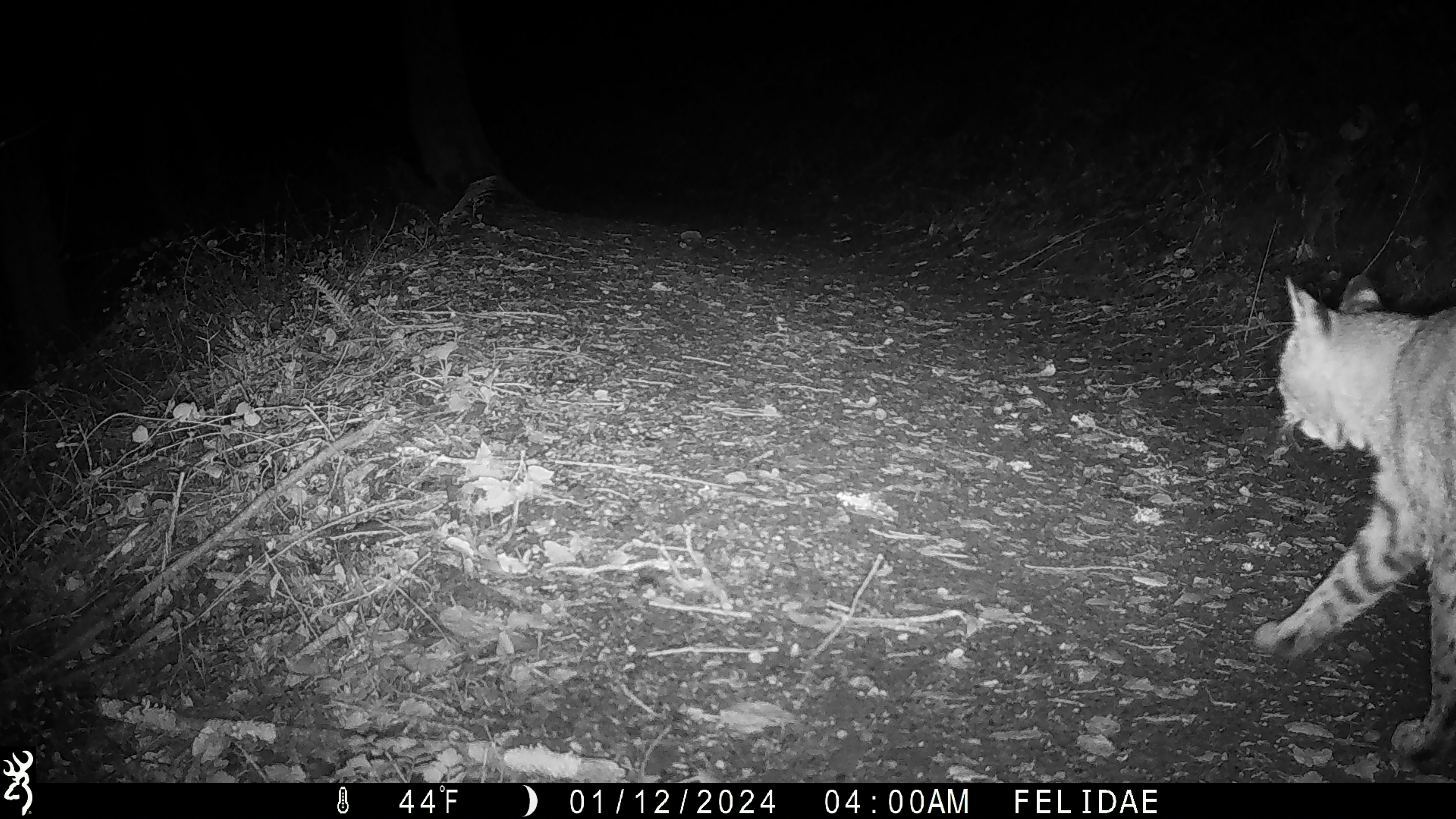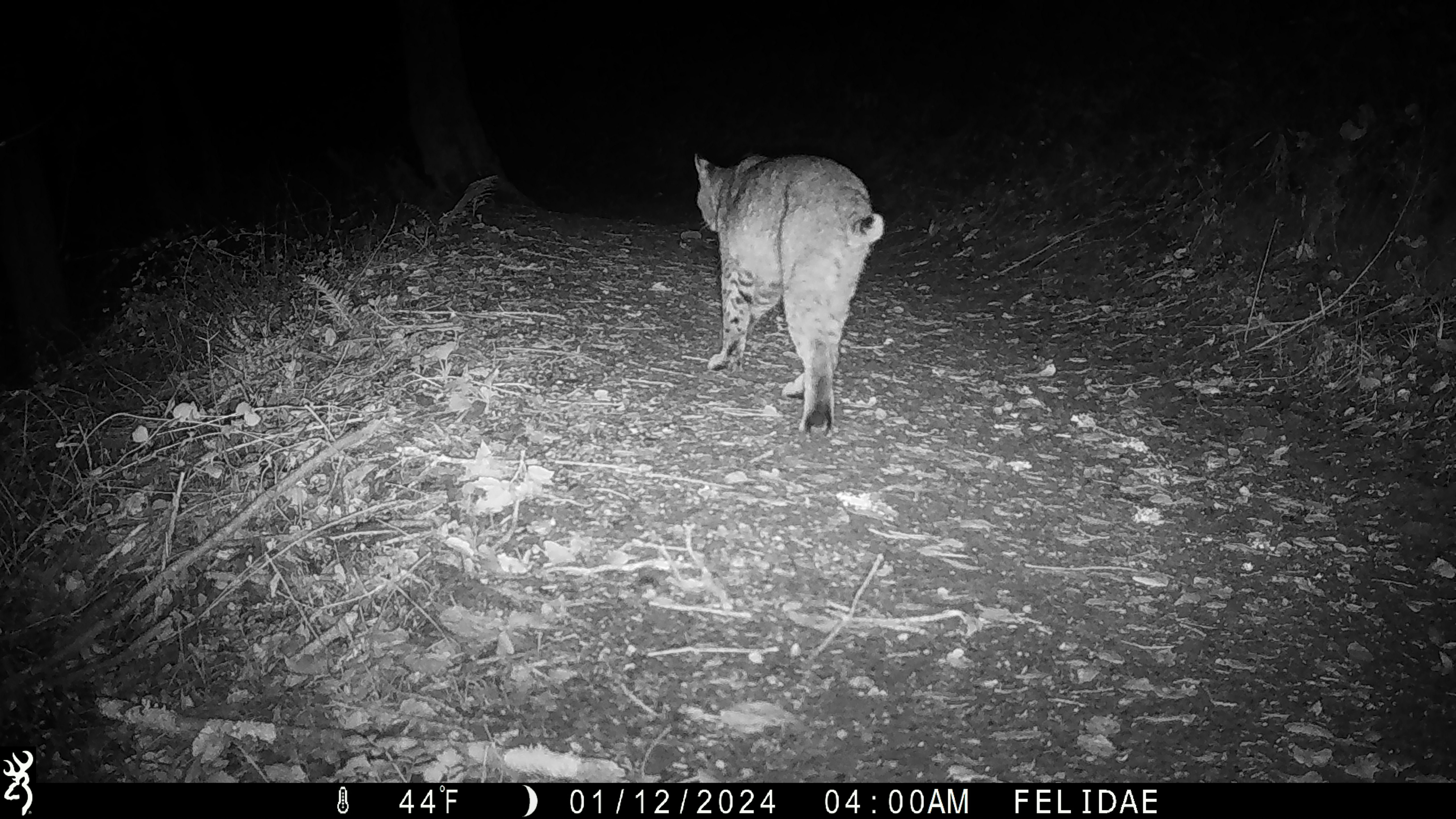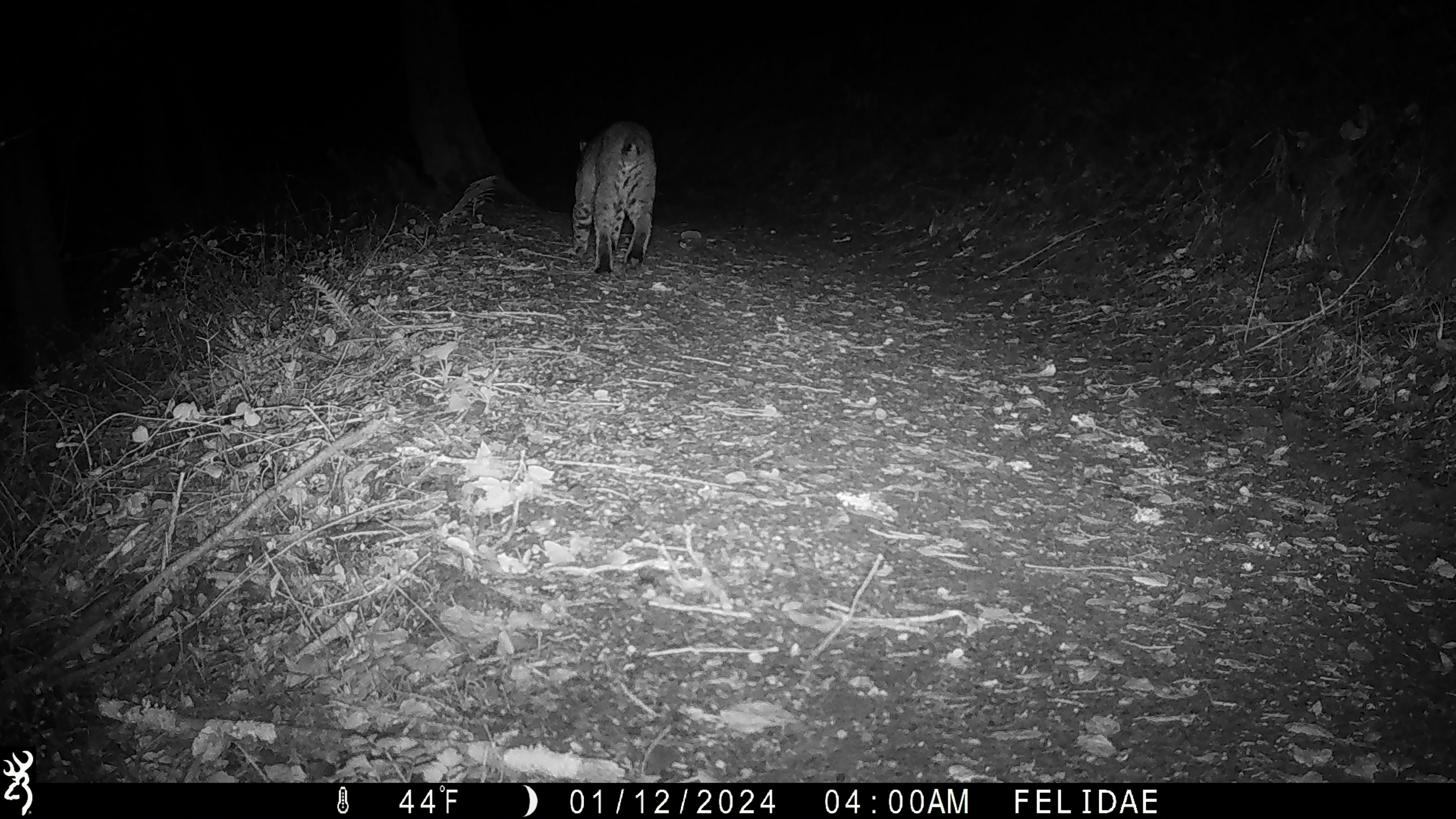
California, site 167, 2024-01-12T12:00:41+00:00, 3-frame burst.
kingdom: Animalia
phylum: Chordata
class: Mammalia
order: Carnivora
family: Felidae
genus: Lynx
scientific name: Lynx rufus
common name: bobcat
Bobcat (Lynx rufus).